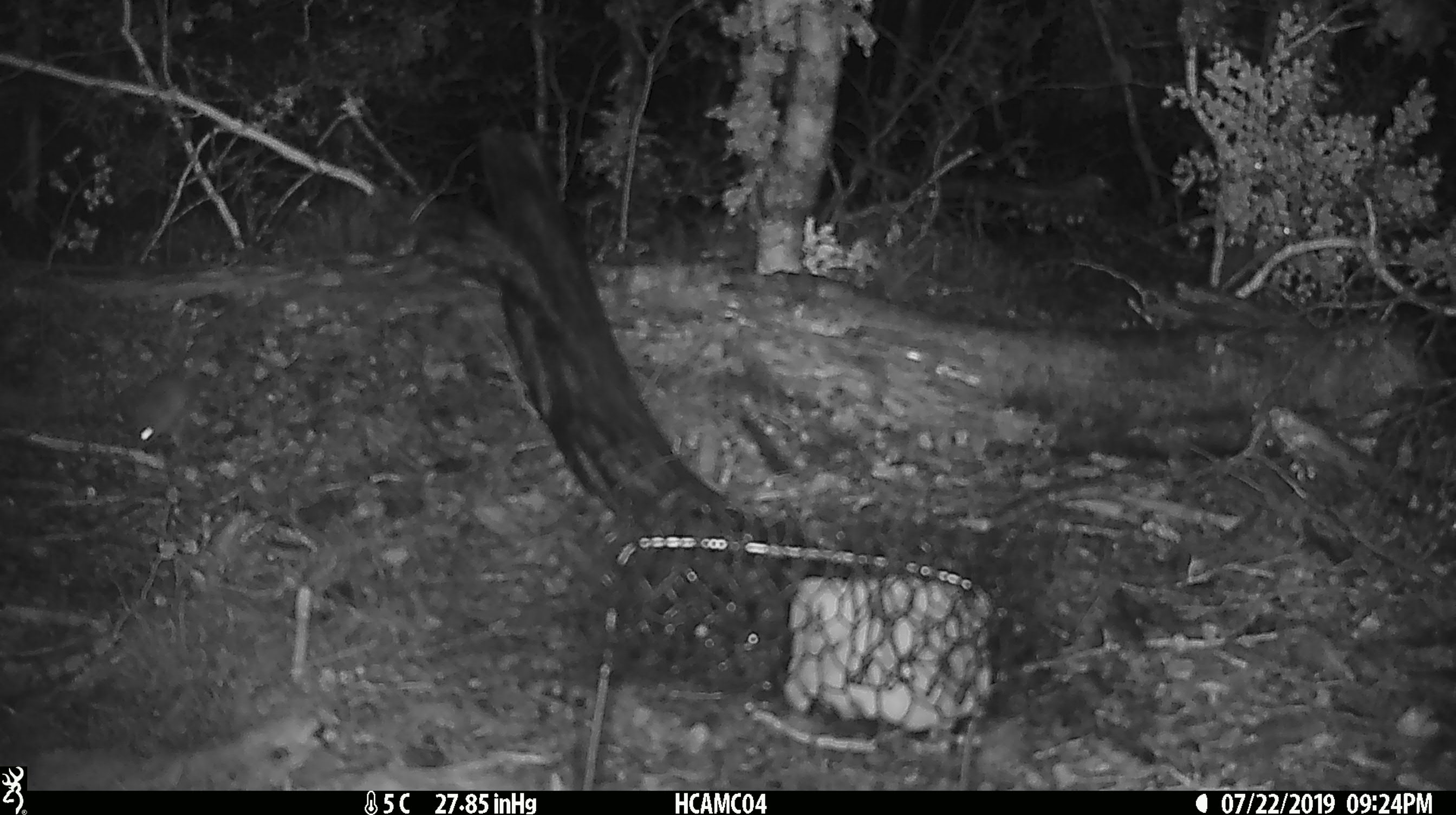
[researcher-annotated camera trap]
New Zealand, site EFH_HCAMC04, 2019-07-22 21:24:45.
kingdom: Animalia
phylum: Chordata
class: Mammalia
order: Rodentia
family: Muridae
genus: Mus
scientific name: Mus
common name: mouse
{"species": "mouse (Mus)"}